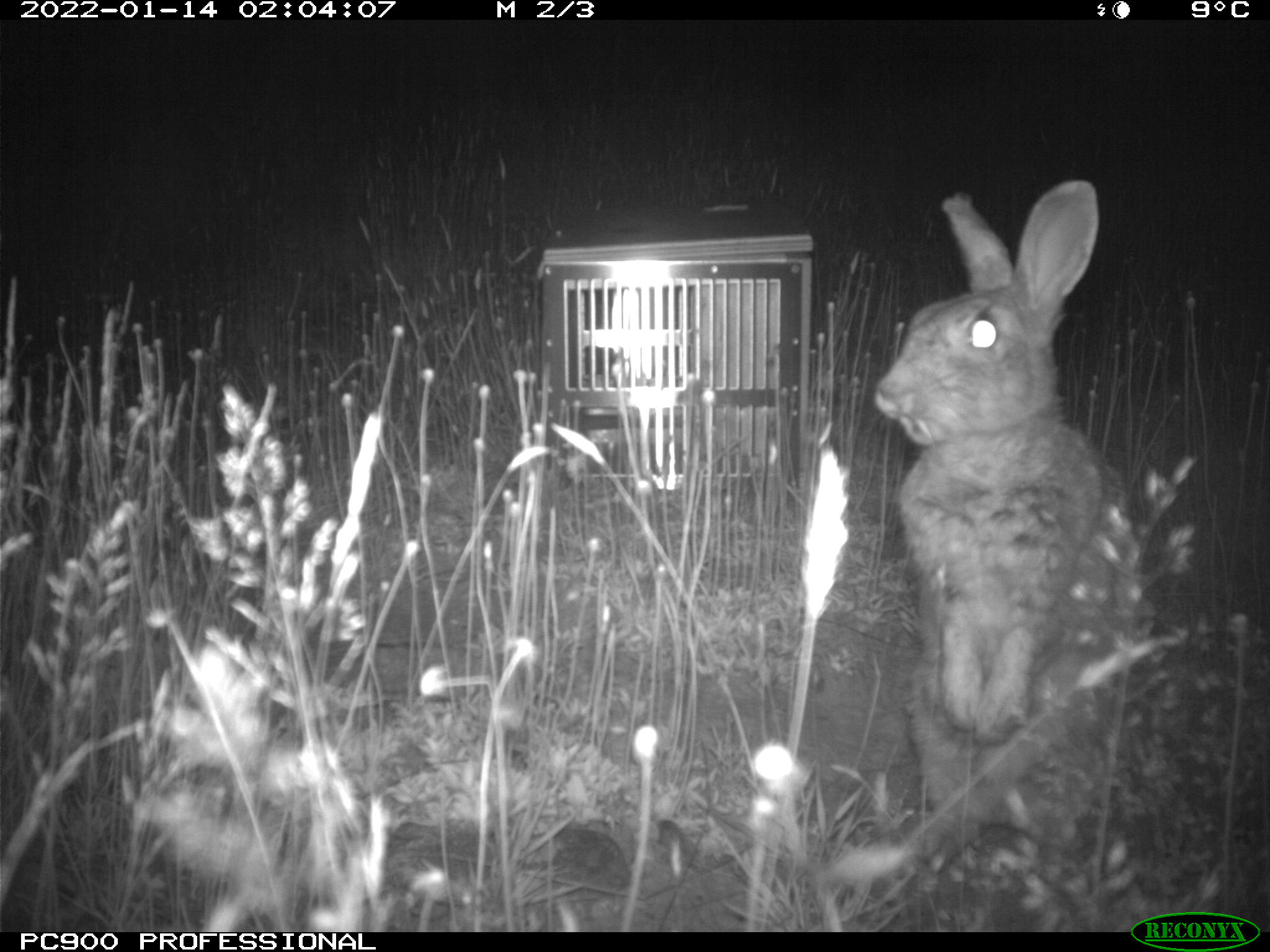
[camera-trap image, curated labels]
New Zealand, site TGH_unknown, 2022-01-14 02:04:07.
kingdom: Animalia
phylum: Chordata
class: Mammalia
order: Lagomorpha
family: Leporidae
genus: Oryctolagus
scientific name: Oryctolagus cuniculus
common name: european rabbit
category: rabbit